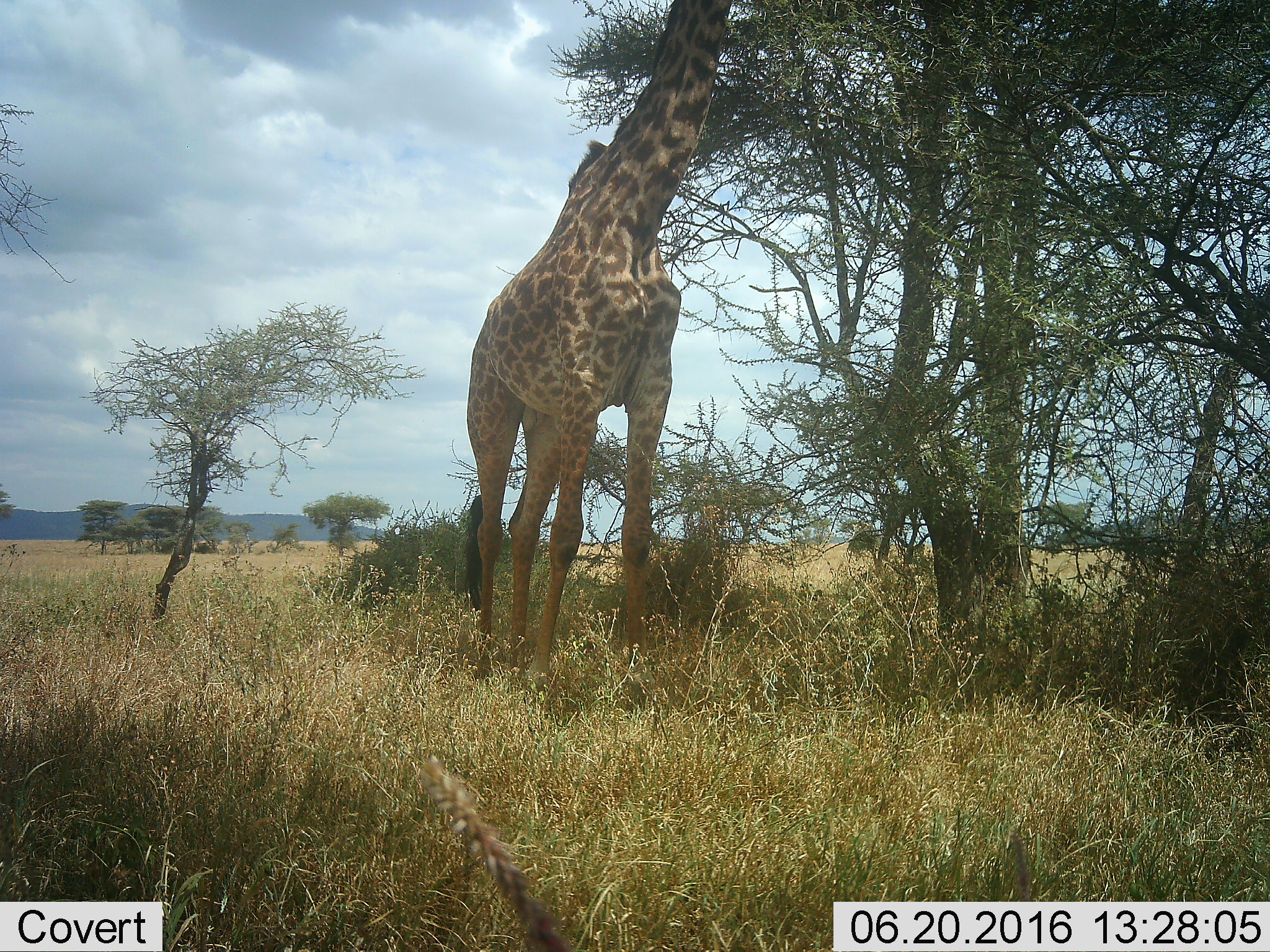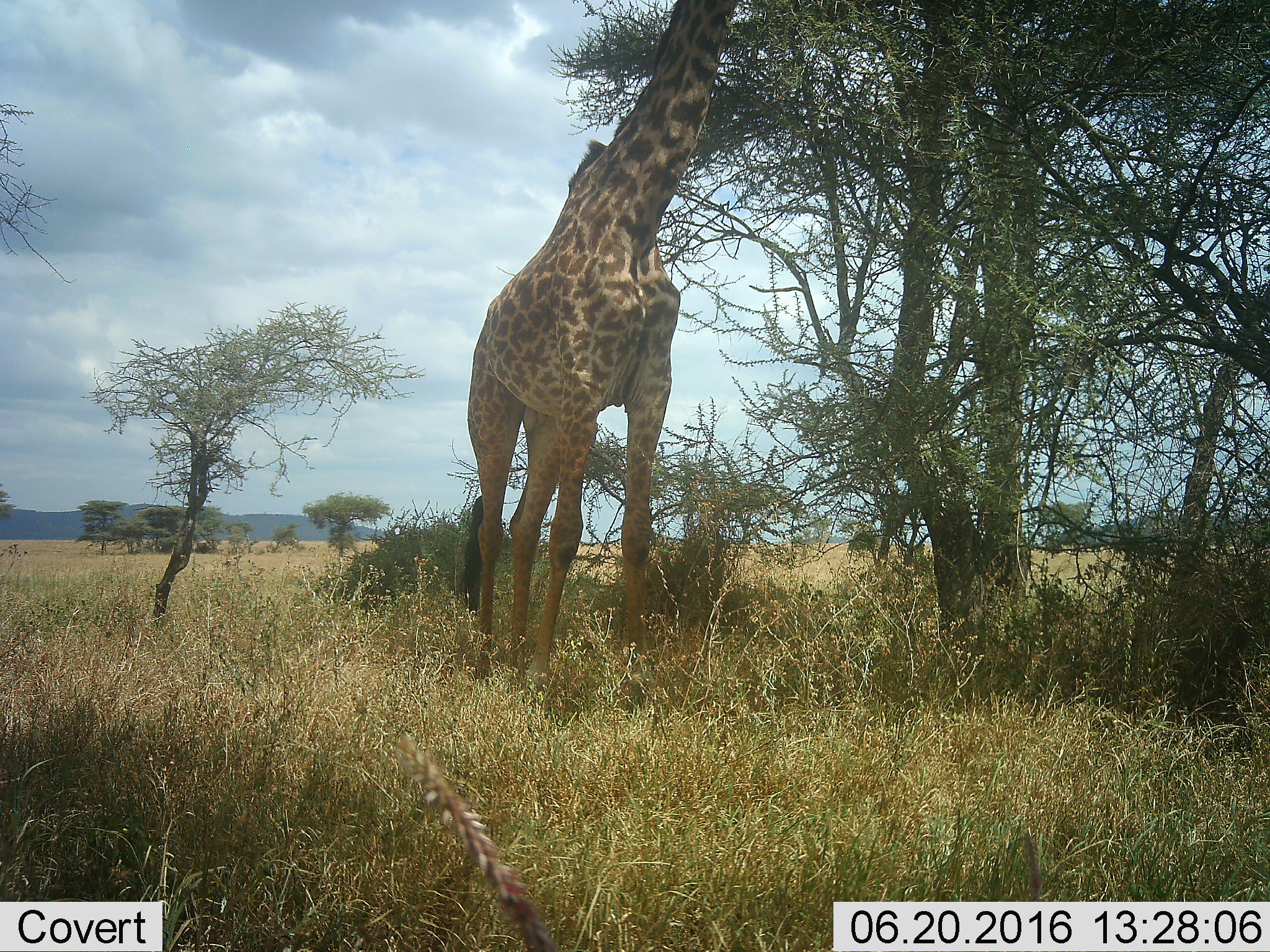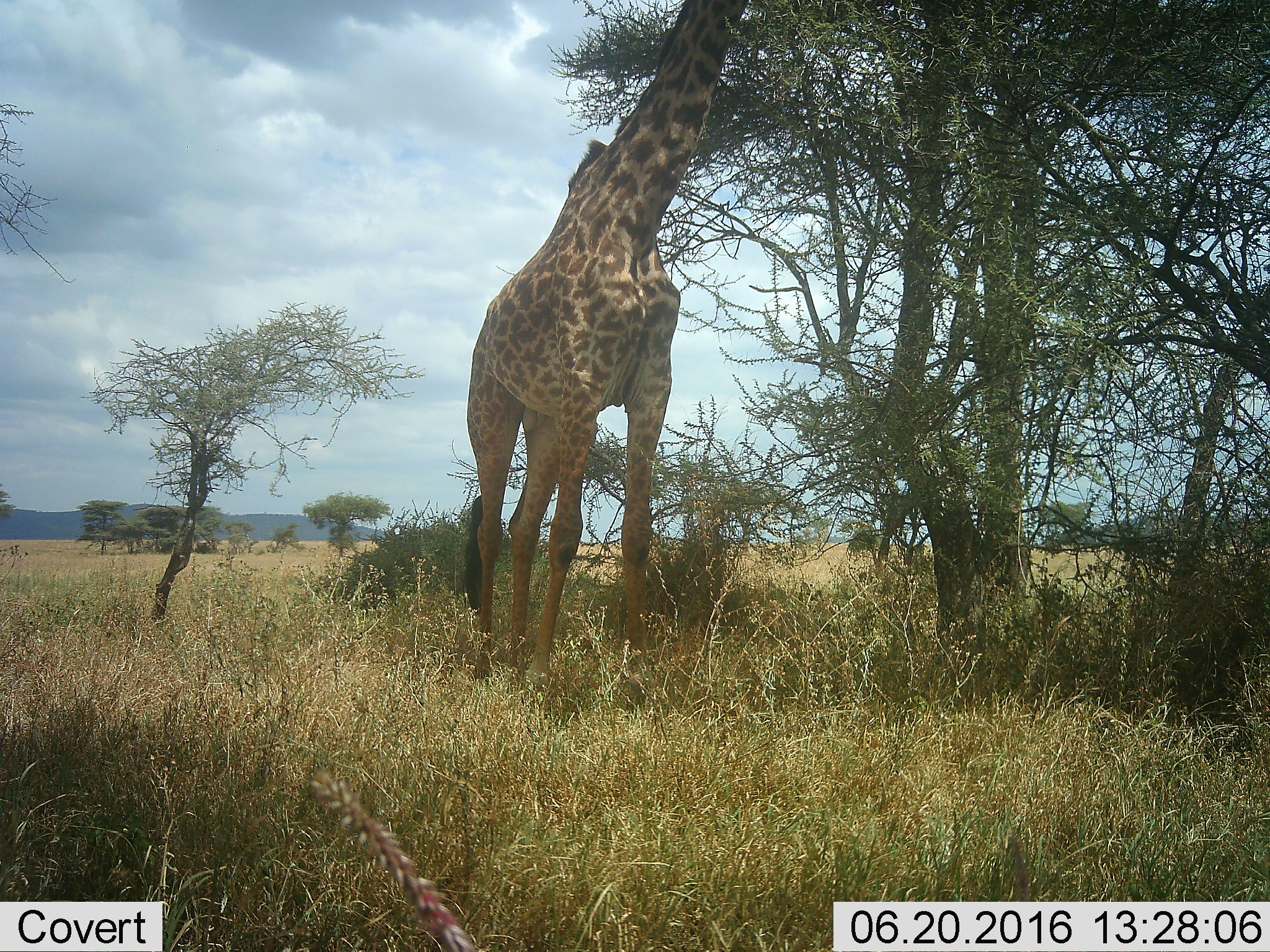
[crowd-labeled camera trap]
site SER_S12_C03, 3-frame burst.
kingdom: Animalia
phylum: Chordata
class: Mammalia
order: Artiodactyla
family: Giraffidae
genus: Giraffa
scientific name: Giraffa camelopardalis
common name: giraffe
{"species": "giraffe (Giraffa camelopardalis)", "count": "1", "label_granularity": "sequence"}